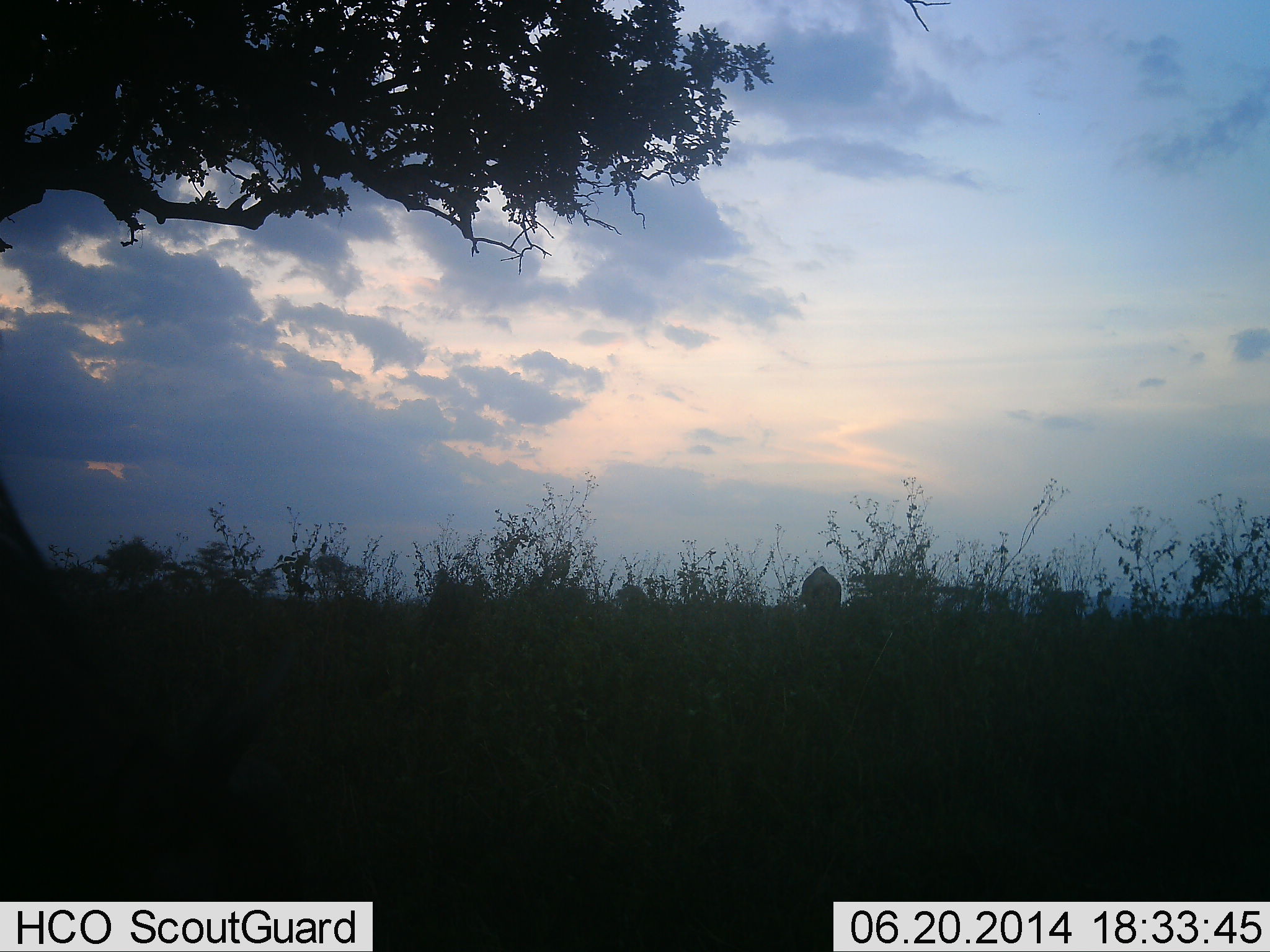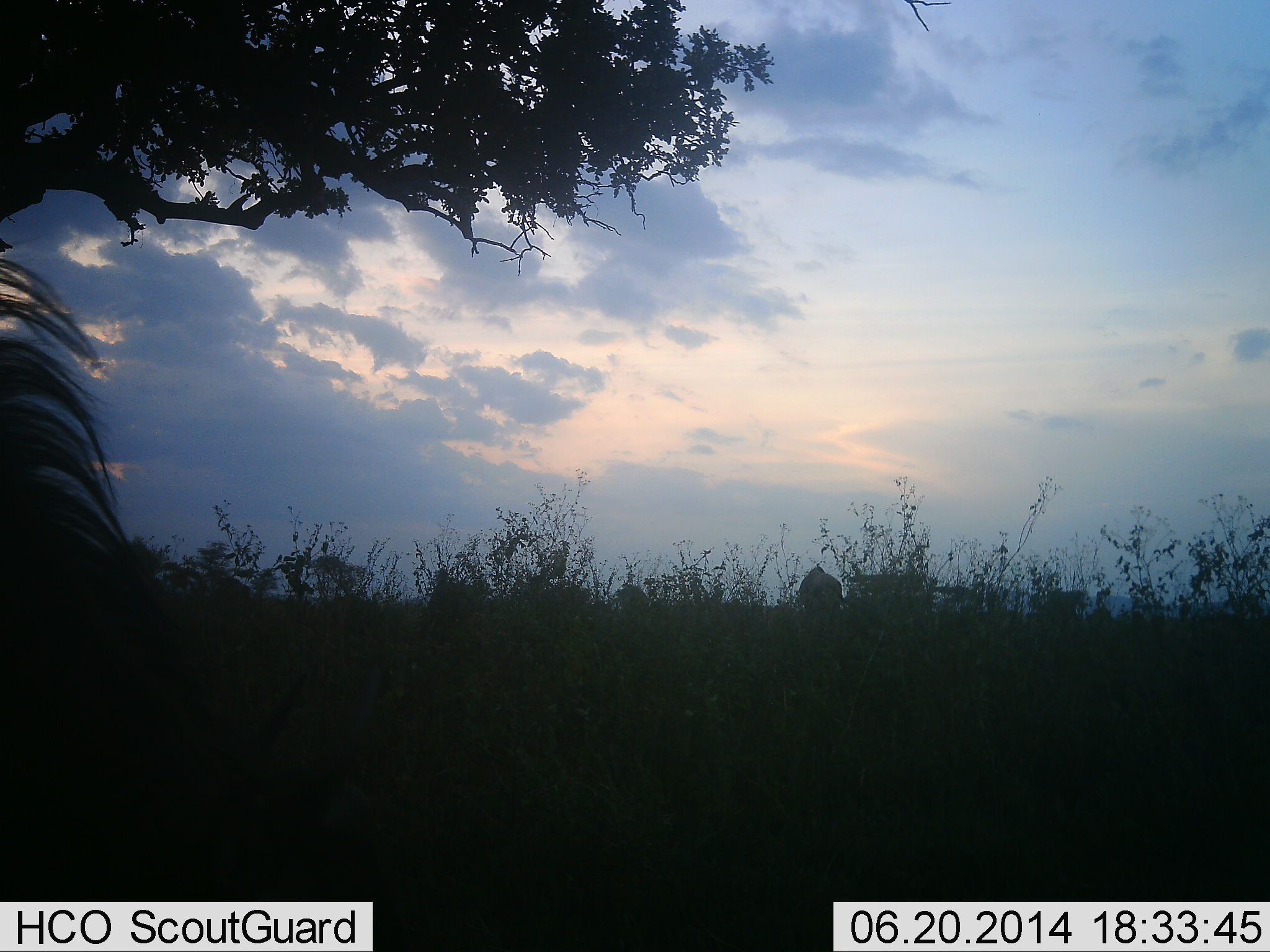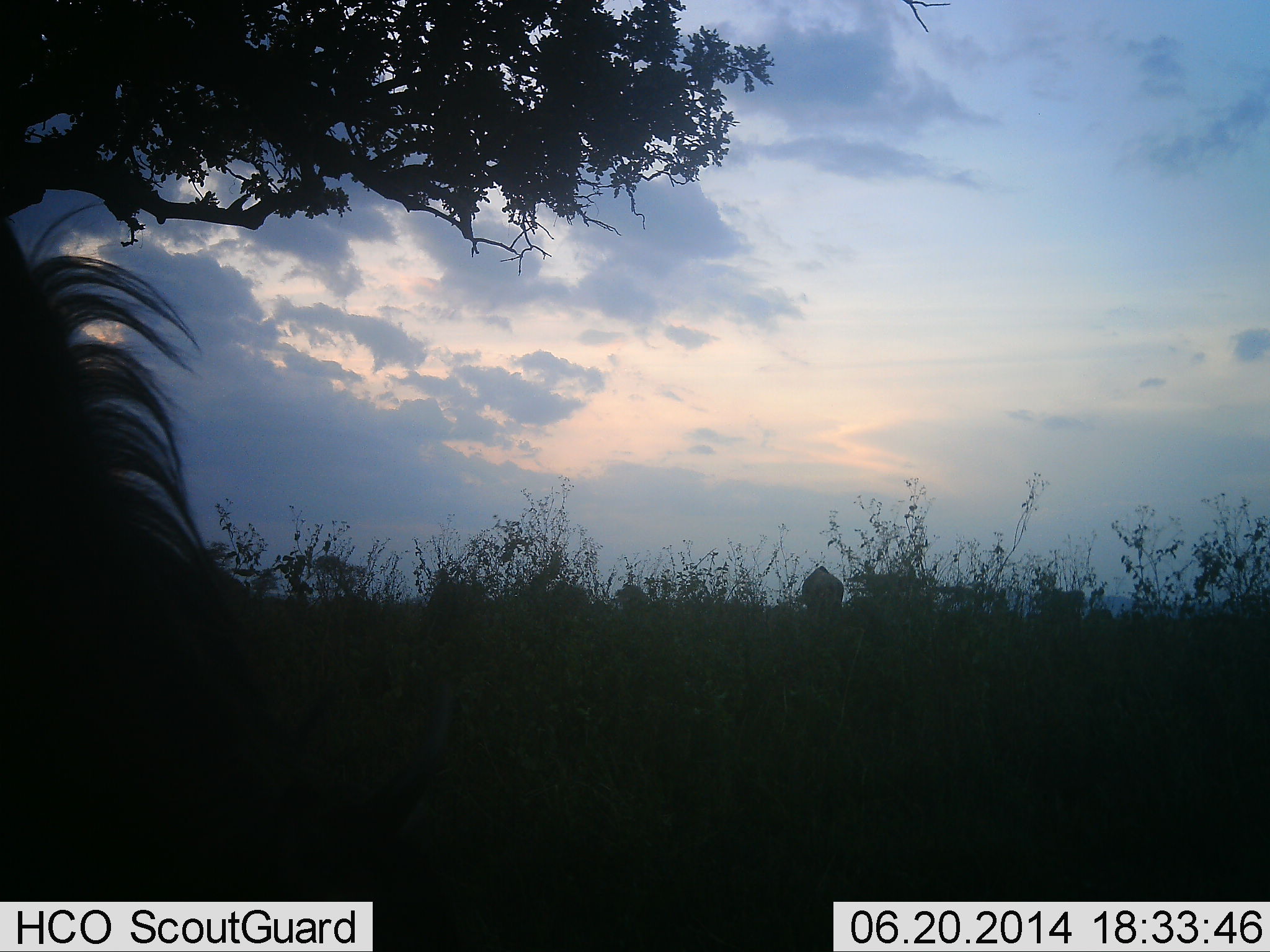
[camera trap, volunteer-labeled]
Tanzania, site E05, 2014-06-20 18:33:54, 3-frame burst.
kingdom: Animalia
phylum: Chordata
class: Mammalia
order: Artiodactyla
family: Bovidae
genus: Connochaetes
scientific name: Connochaetes taurinus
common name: blue wildebeest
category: wildebeest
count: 2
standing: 56%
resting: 33%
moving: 0%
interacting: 0%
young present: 0%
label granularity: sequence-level